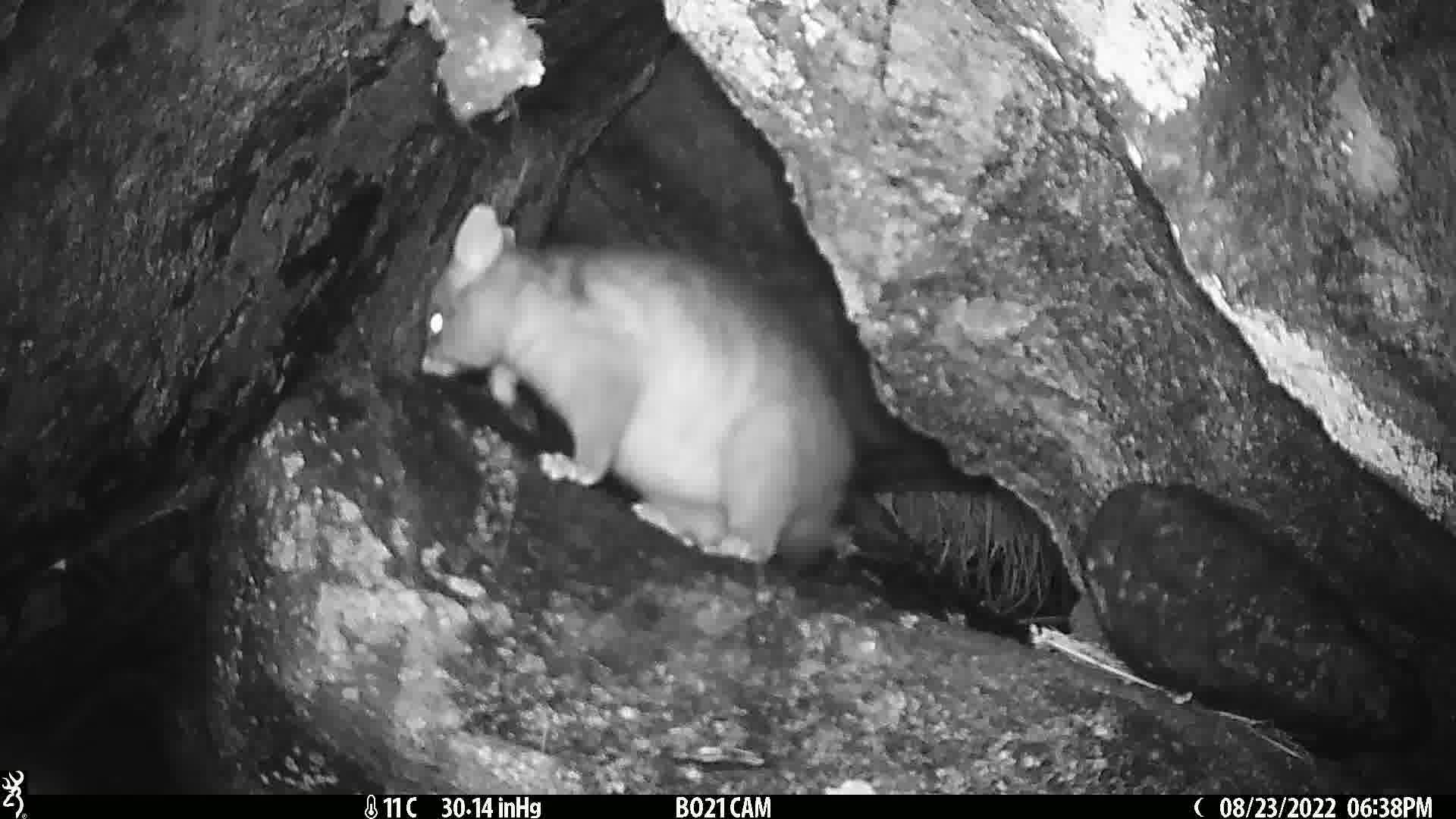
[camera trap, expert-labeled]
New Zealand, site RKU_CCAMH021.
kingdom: Animalia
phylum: Chordata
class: Mammalia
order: Diprotodontia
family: Phalangeridae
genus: Trichosurus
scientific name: Trichosurus vulpecula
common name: common brushtail possum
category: possum